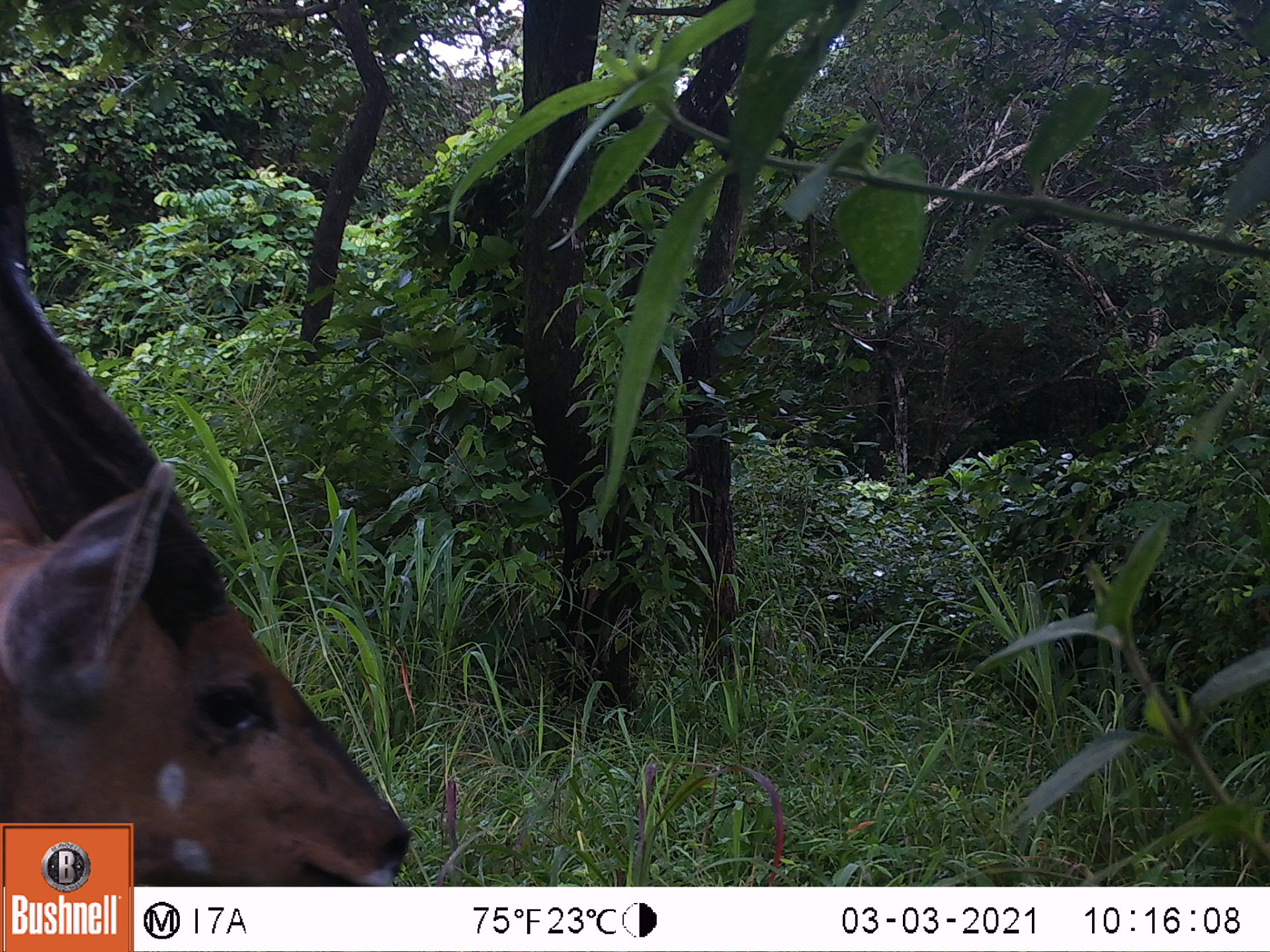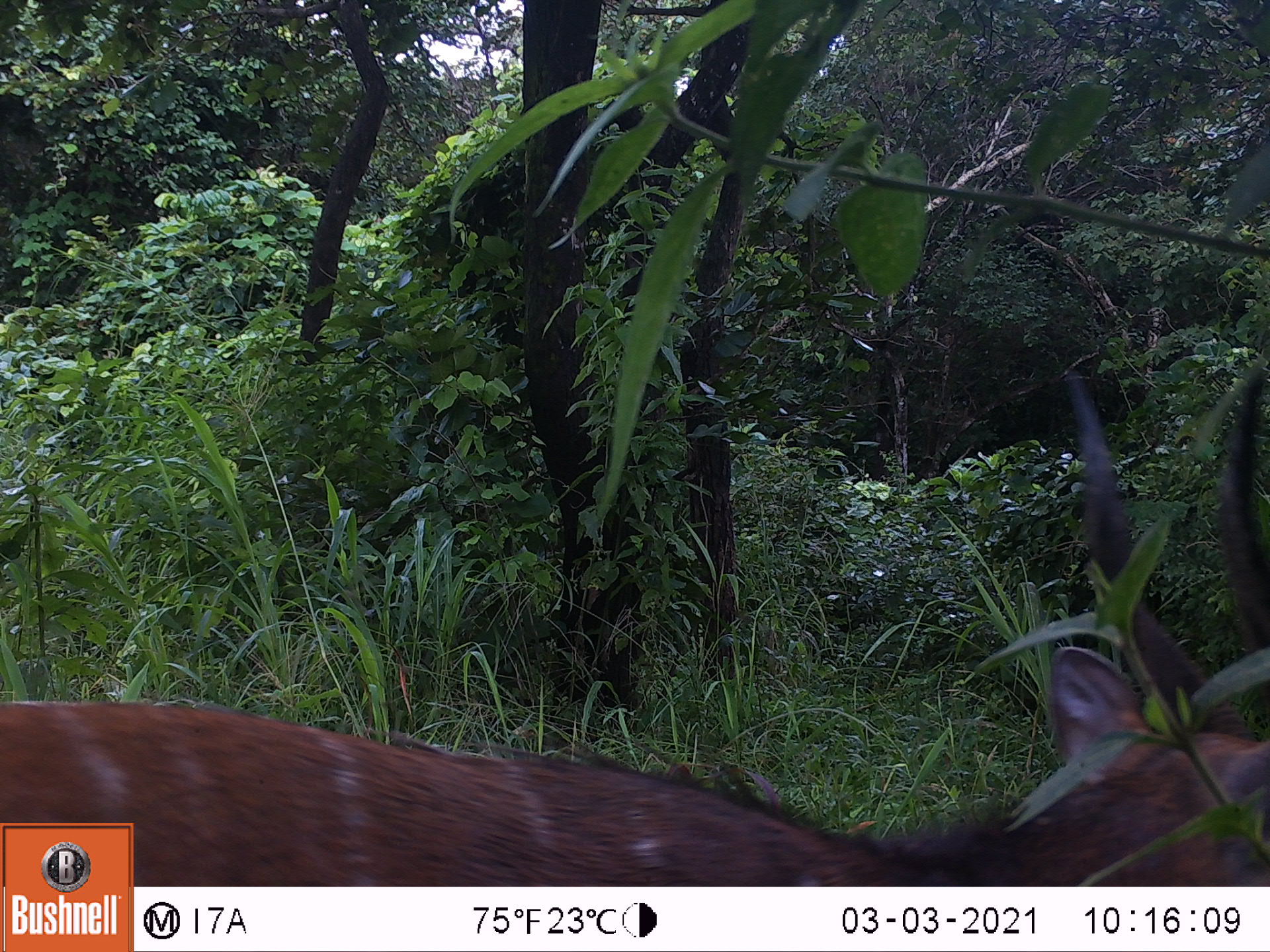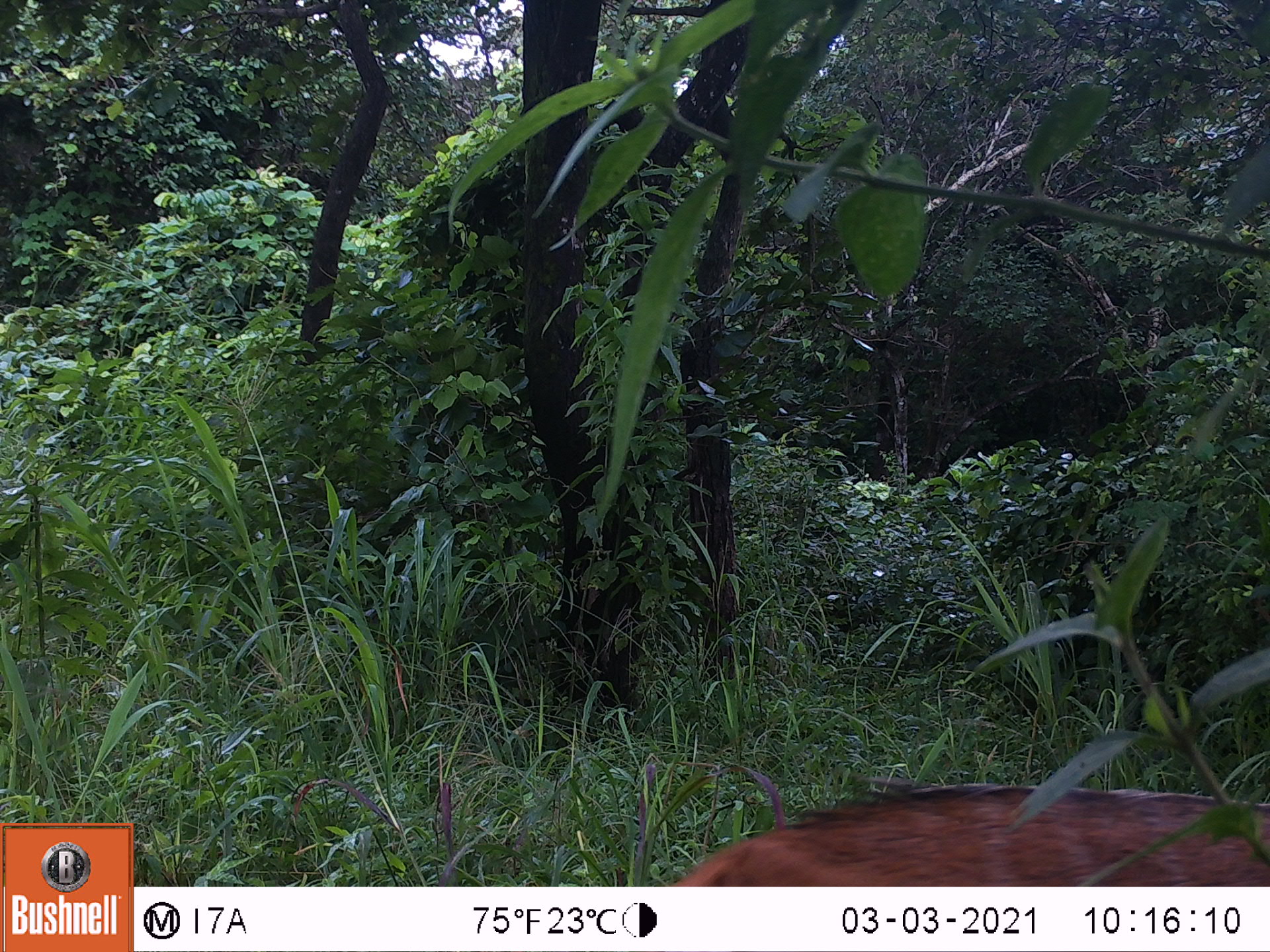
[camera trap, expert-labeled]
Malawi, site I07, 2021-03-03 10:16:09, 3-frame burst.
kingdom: Animalia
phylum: Chordata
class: Mammalia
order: Artiodactyla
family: Bovidae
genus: Tragelaphus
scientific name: Tragelaphus sylvaticus sylvaticus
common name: cape bushbuck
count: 1